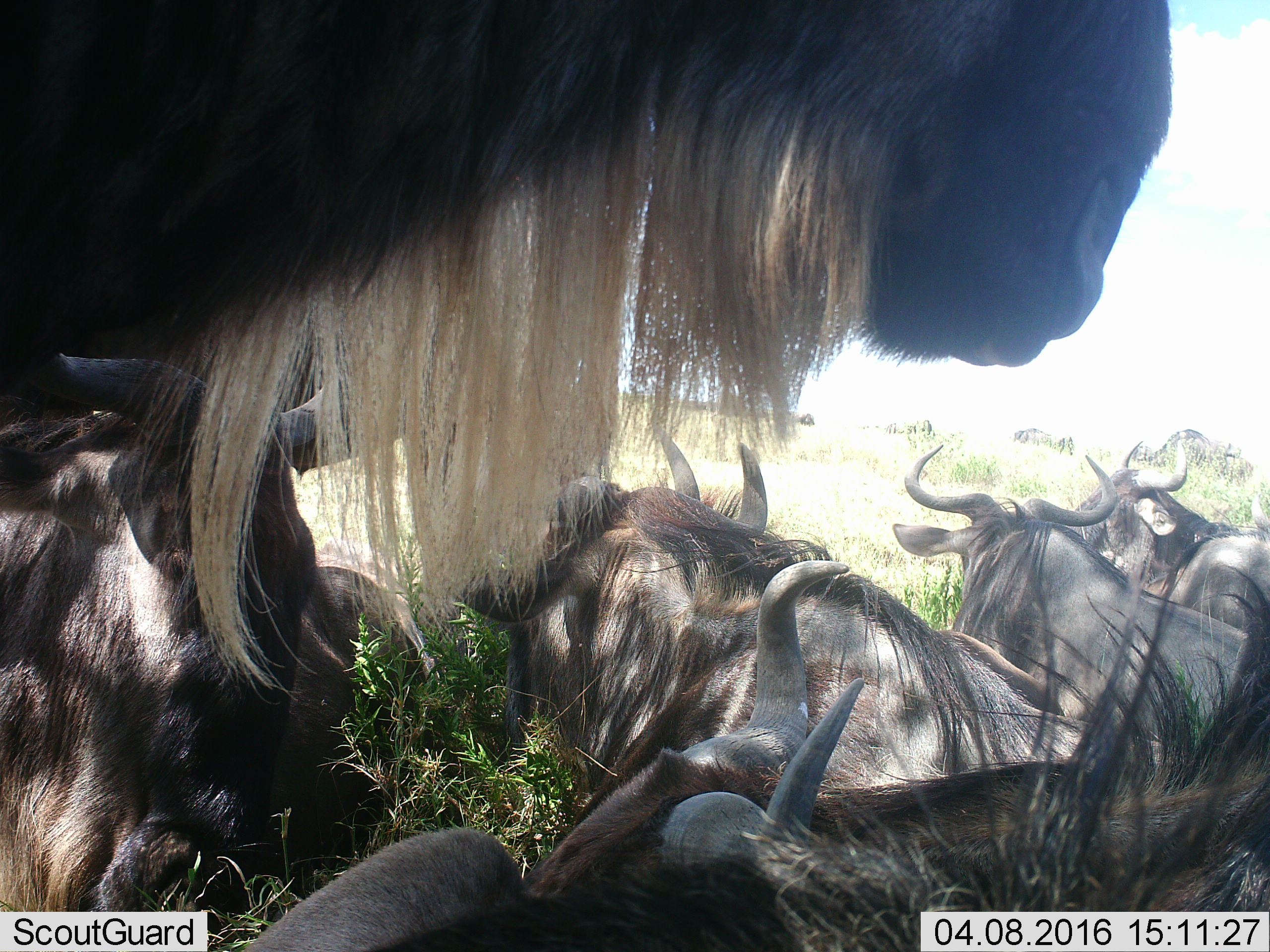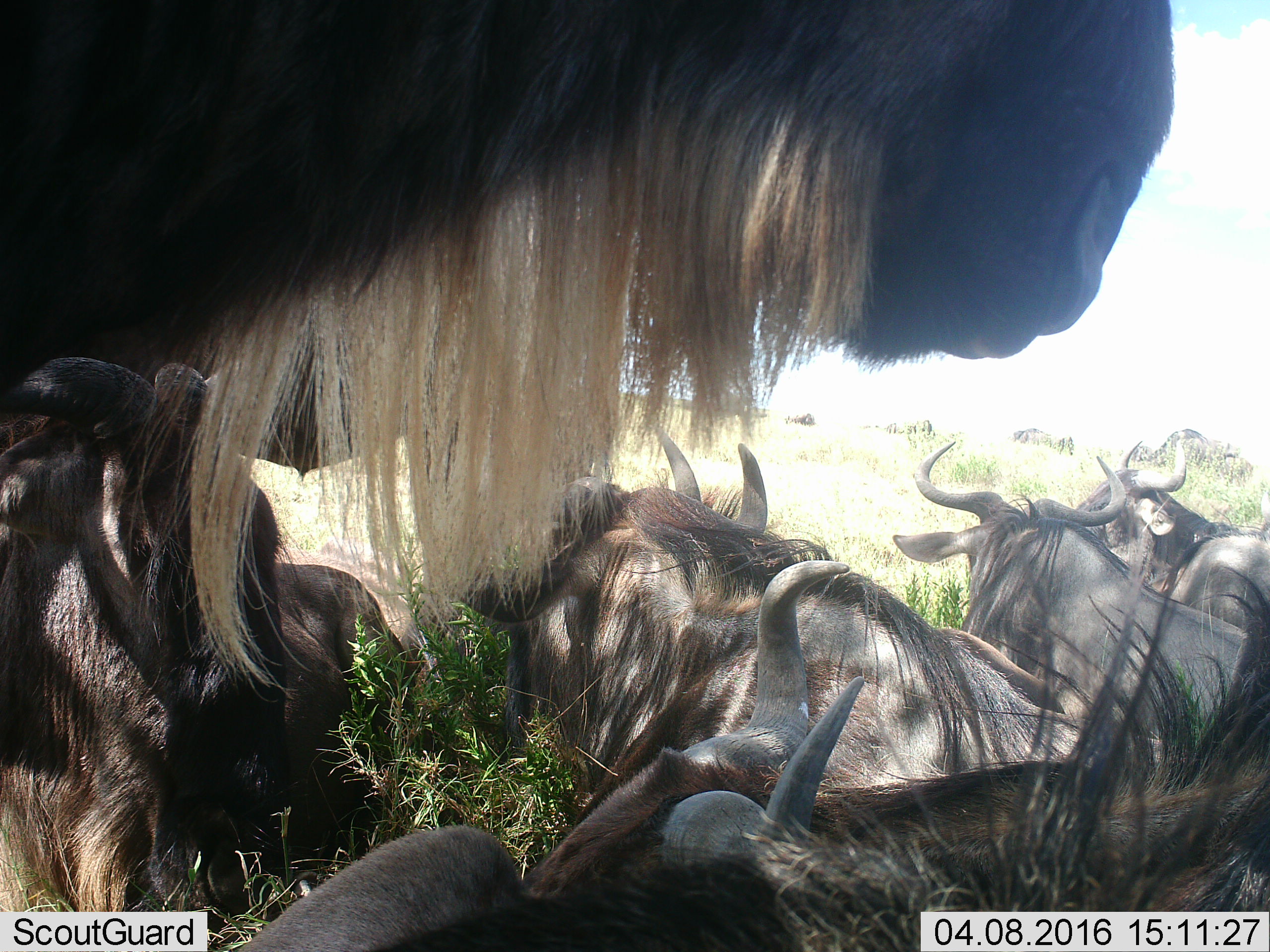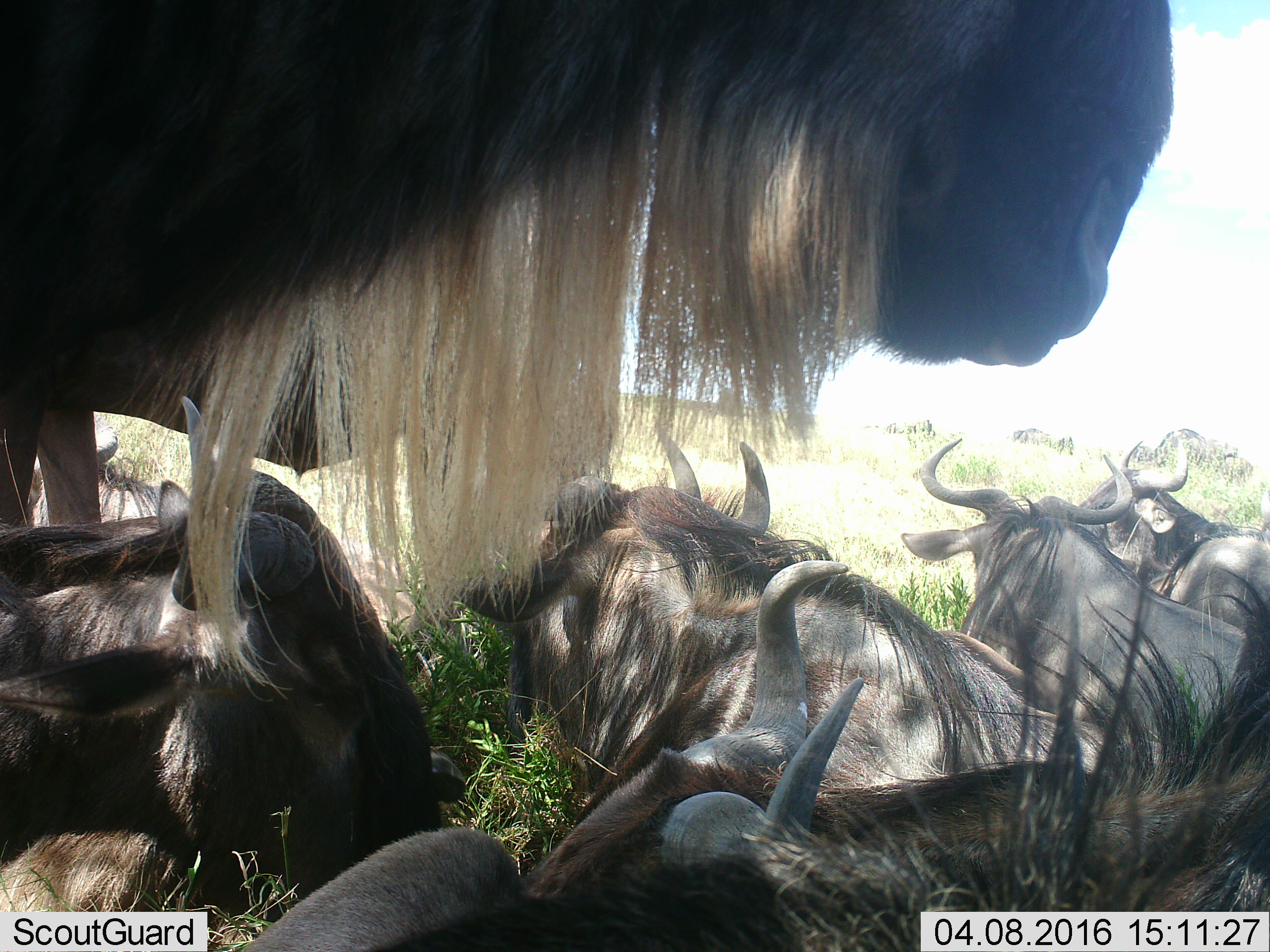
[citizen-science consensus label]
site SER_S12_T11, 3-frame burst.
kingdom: Animalia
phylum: Chordata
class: Mammalia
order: Artiodactyla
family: Bovidae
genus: Connochaetes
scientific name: Connochaetes taurinus taurinus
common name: blue wildebeest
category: wildebeestblue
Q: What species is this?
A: Wildebeestblue (blue wildebeest) (Connochaetes taurinus taurinus).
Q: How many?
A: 11-50.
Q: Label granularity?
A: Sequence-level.